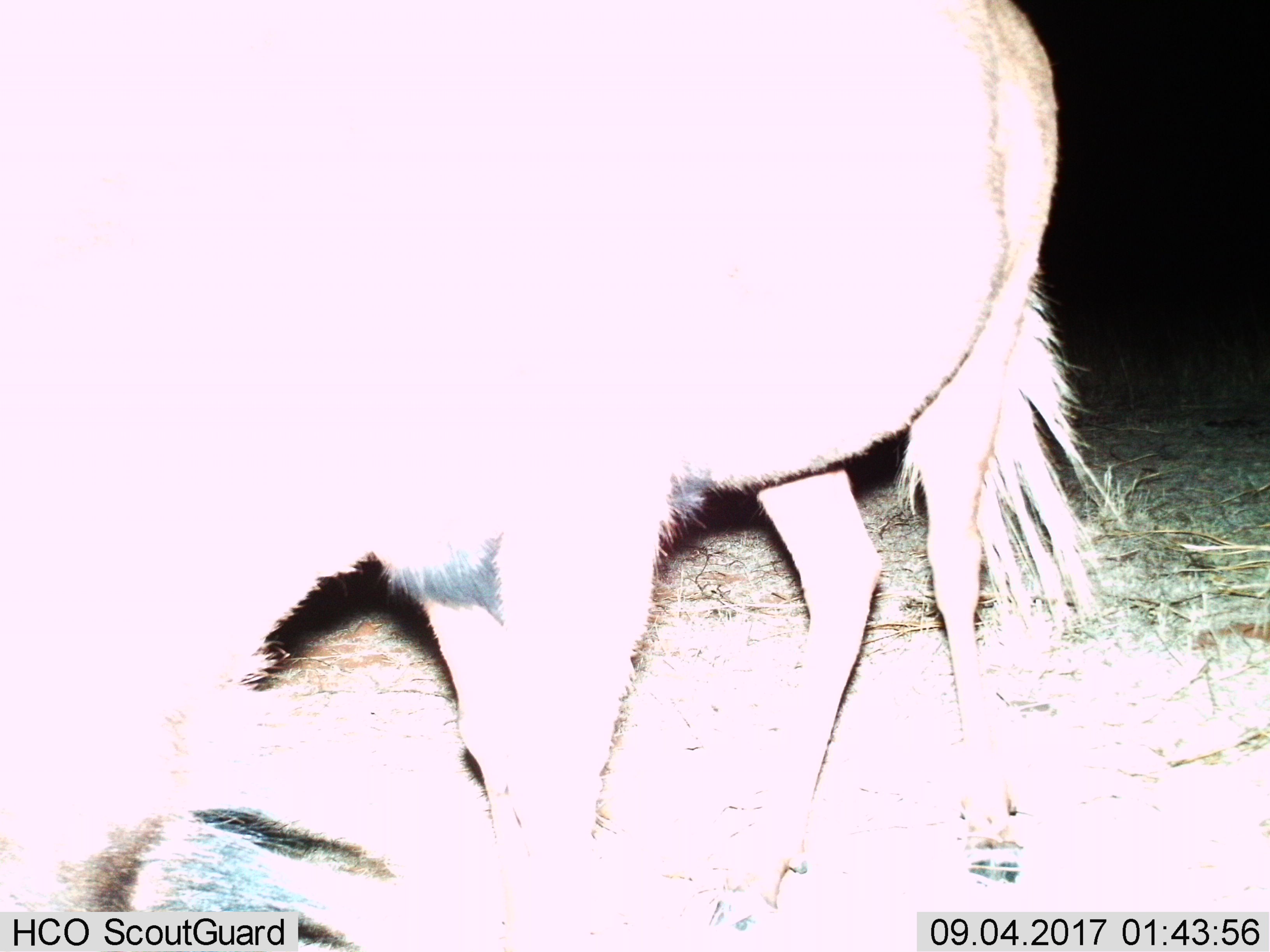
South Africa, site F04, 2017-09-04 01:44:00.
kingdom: Animalia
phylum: Chordata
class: Mammalia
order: Artiodactyla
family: Bovidae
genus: Connochaetes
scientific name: Connochaetes gnou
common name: black wildebeest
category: wildebeestblack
Wildebeestblack (black wildebeest) (Connochaetes gnou), count 1. Behavior (volunteer vote fractions): standing 25%, resting 0%, moving 75%, interacting 0%. Young present (vote fraction): 0%. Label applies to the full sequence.